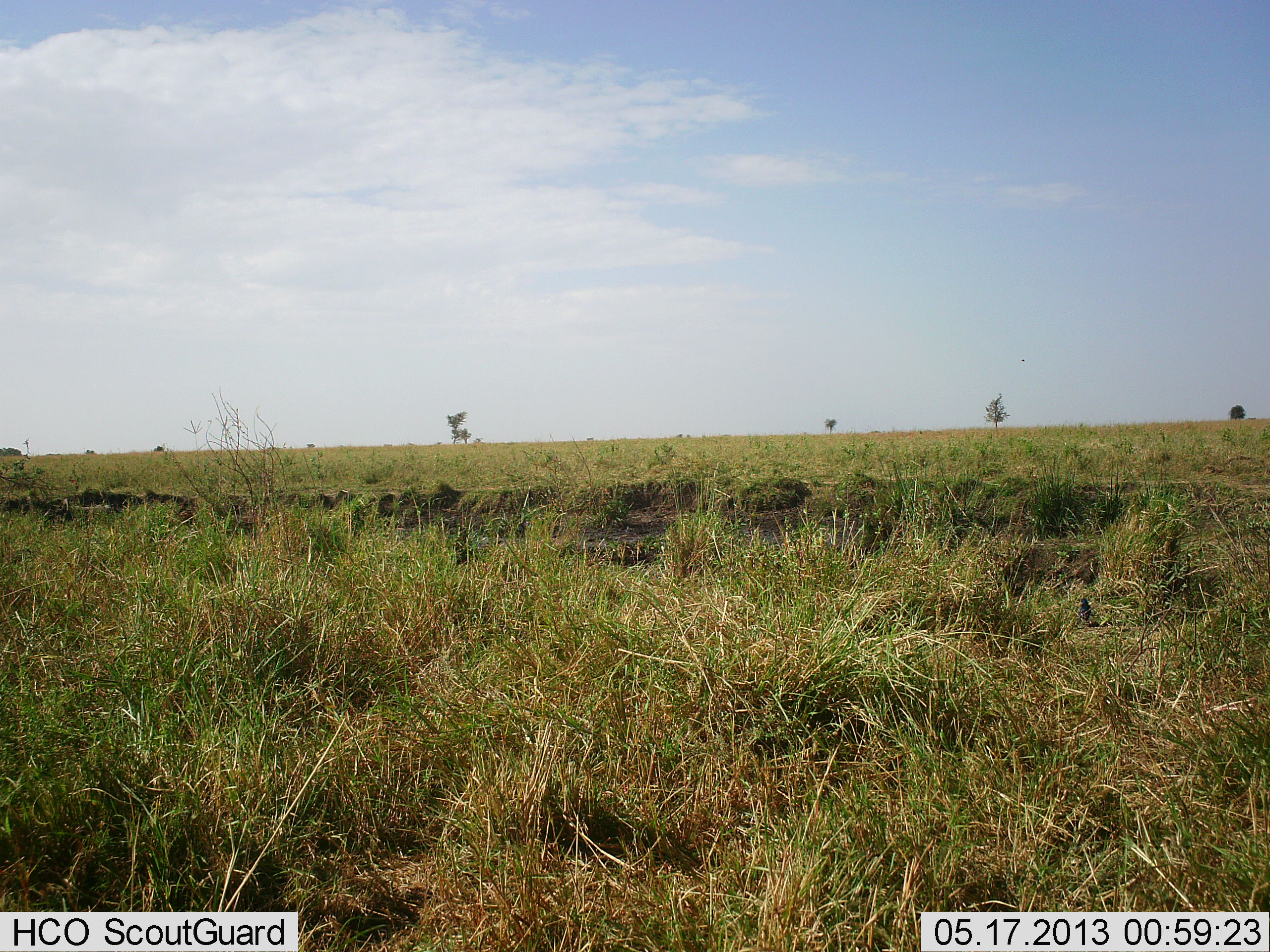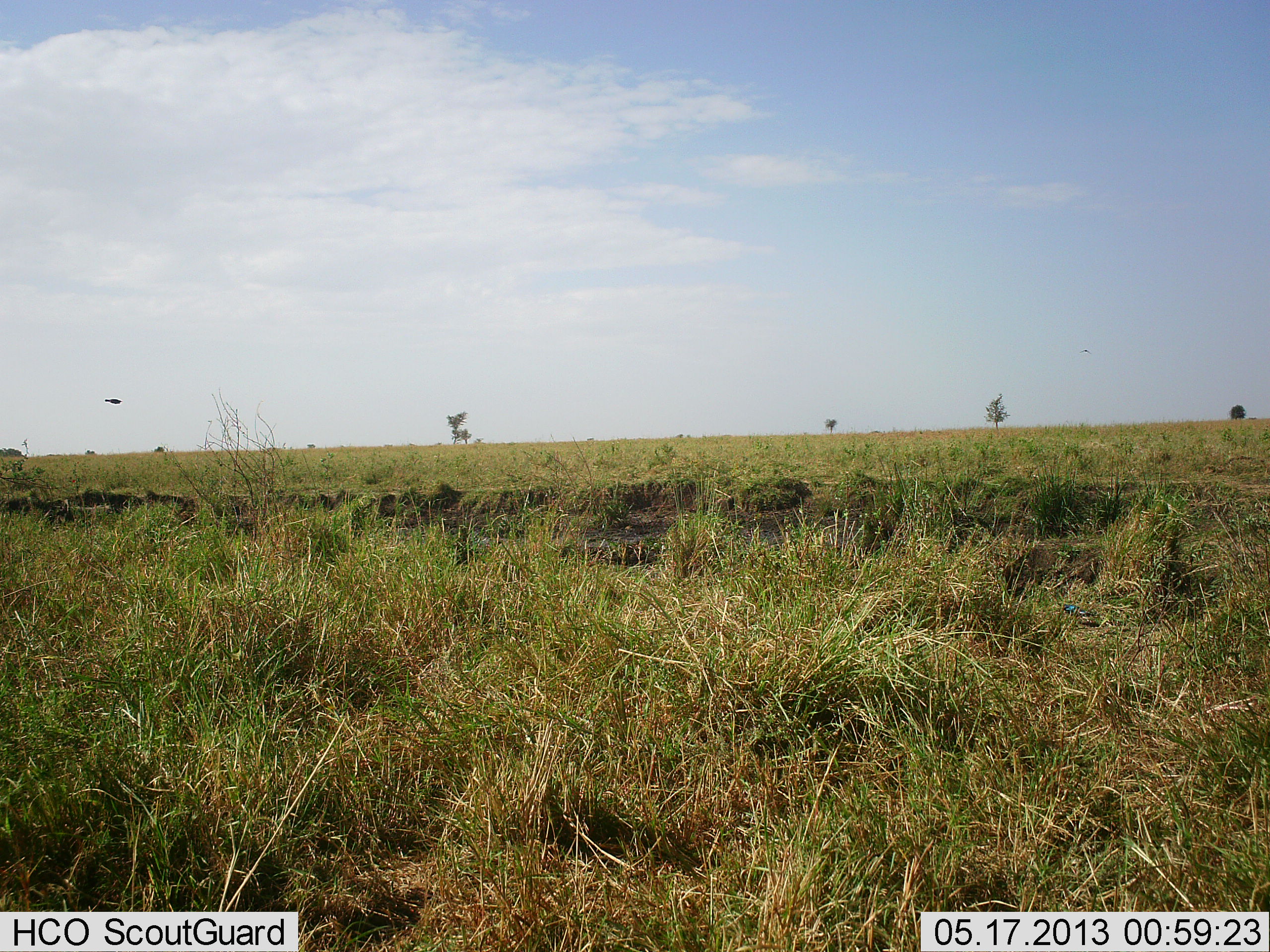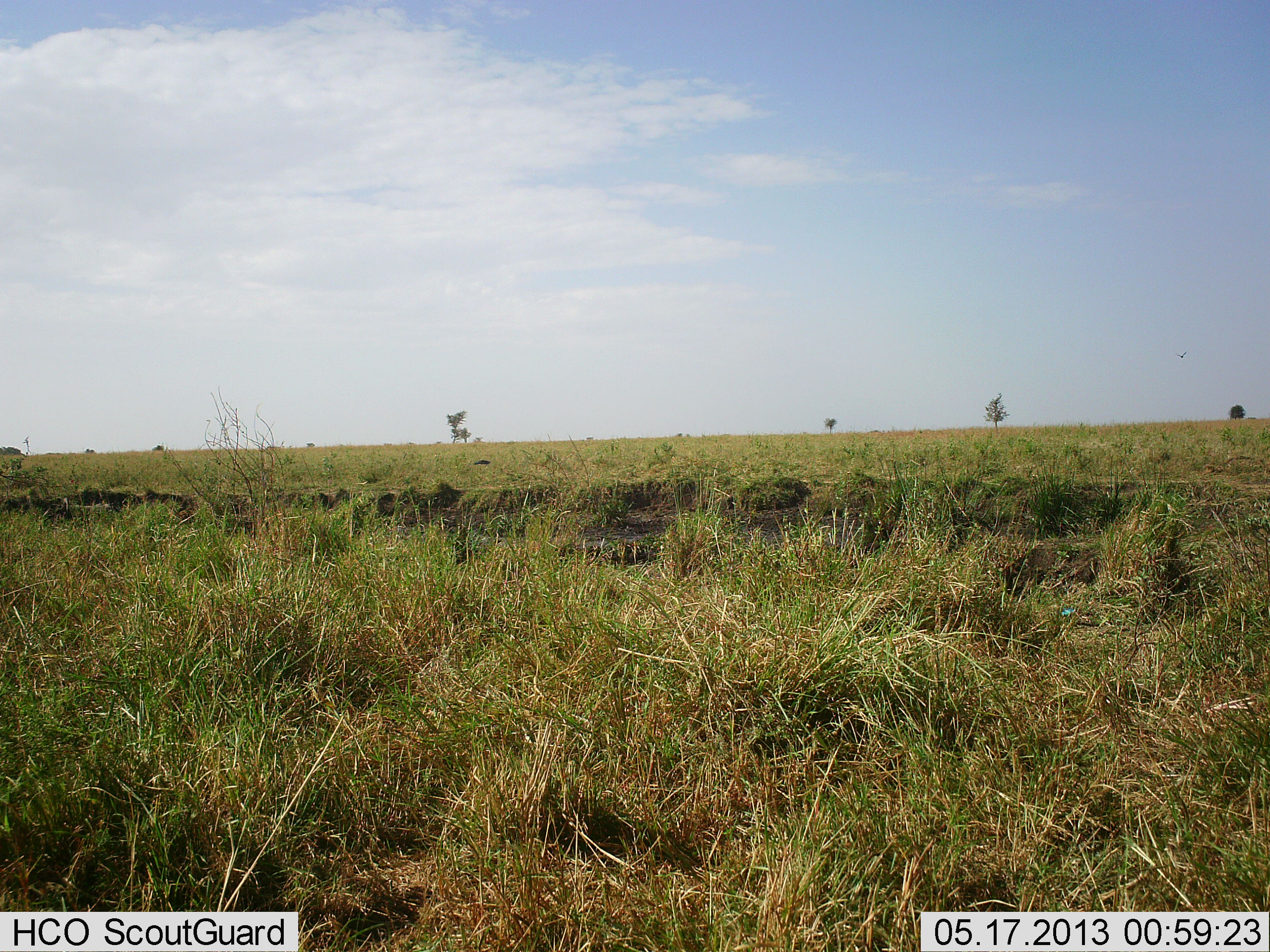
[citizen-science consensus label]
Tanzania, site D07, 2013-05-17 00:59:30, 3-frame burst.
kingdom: Animalia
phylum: Chordata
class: Aves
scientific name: Aves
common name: bird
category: otherbird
Otherbird (bird) (Aves), count 1. Behavior (volunteer vote fractions): standing 25%, resting 25%, moving 62%, interacting 0%. Young present (vote fraction): 0%. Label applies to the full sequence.